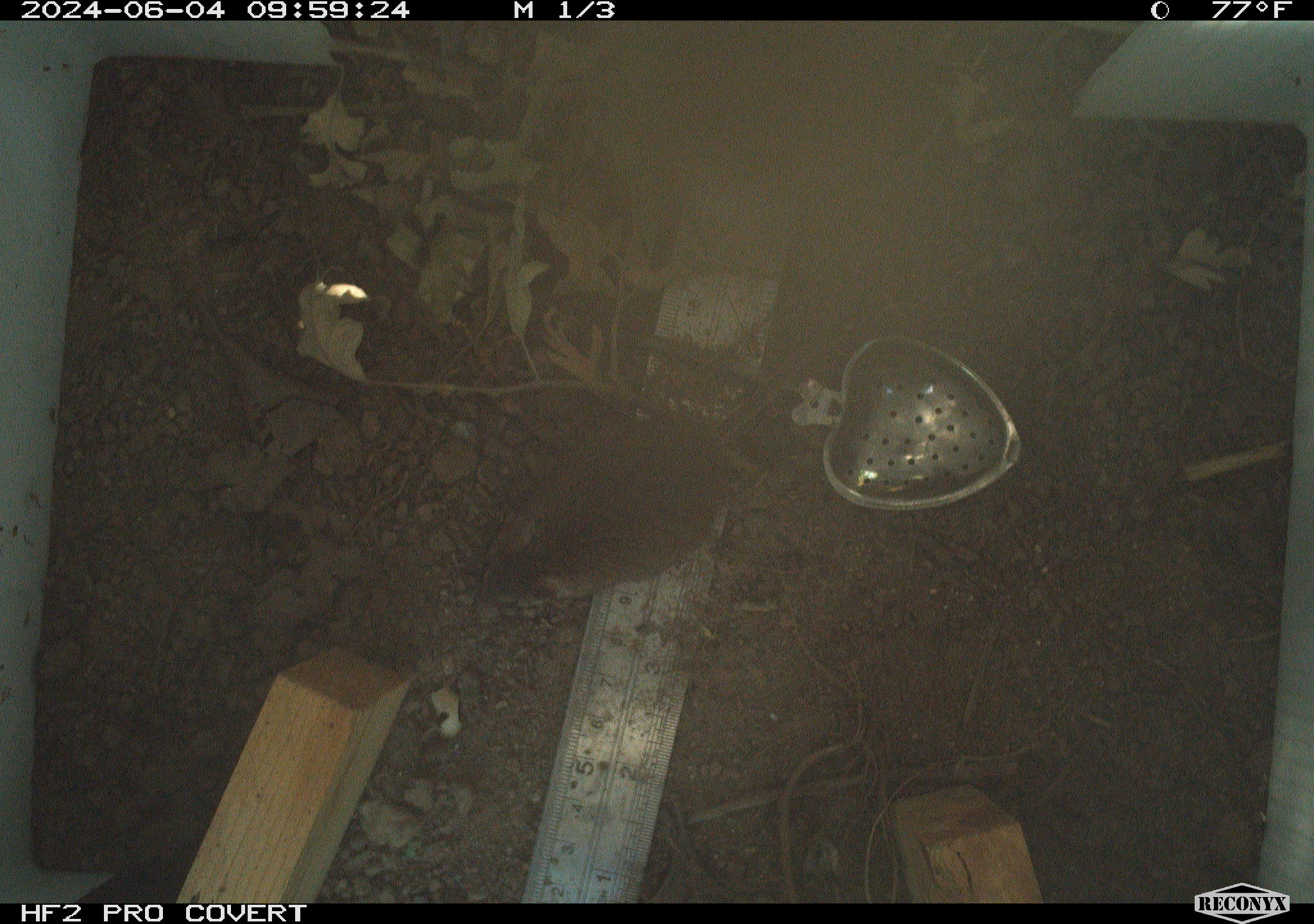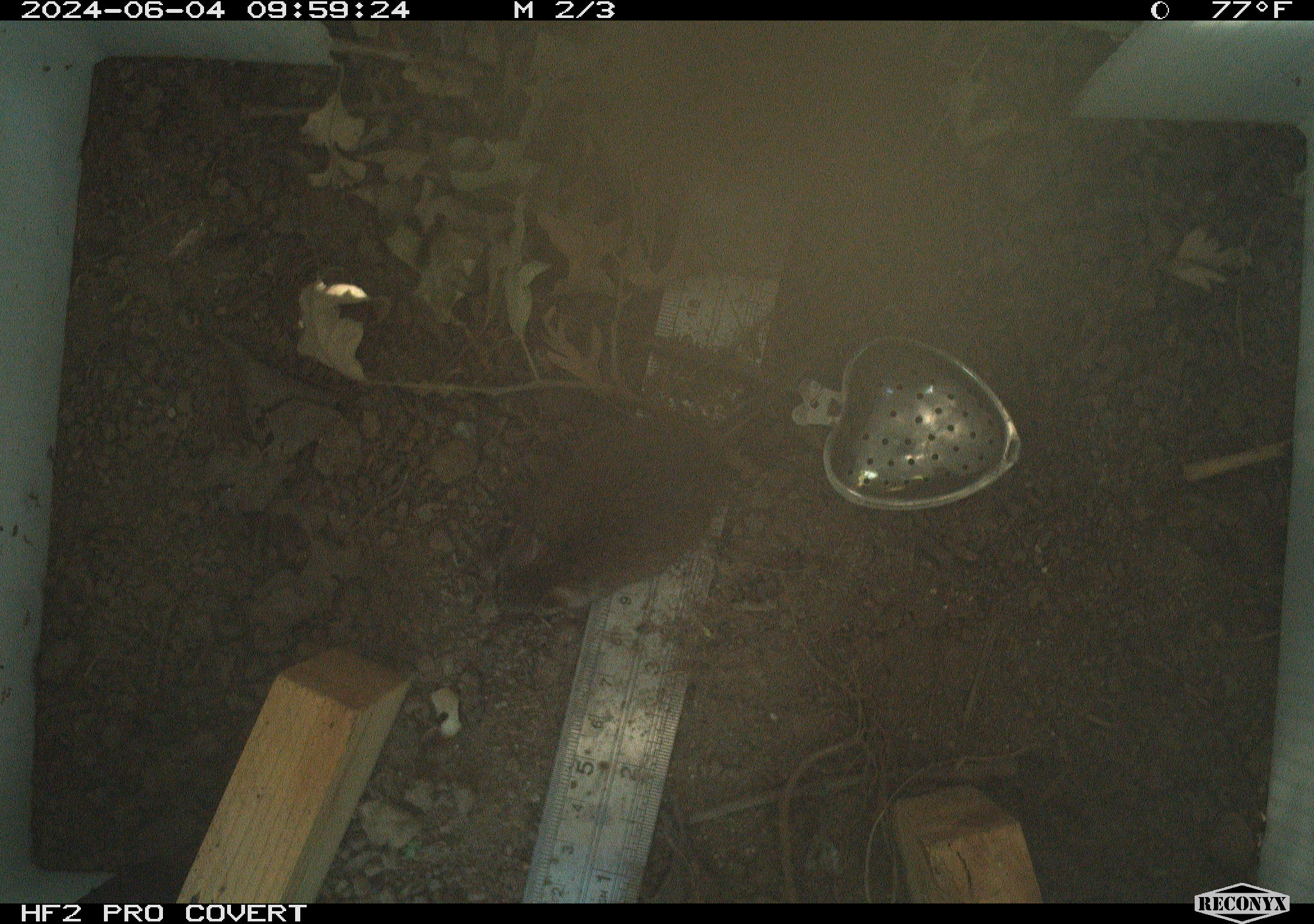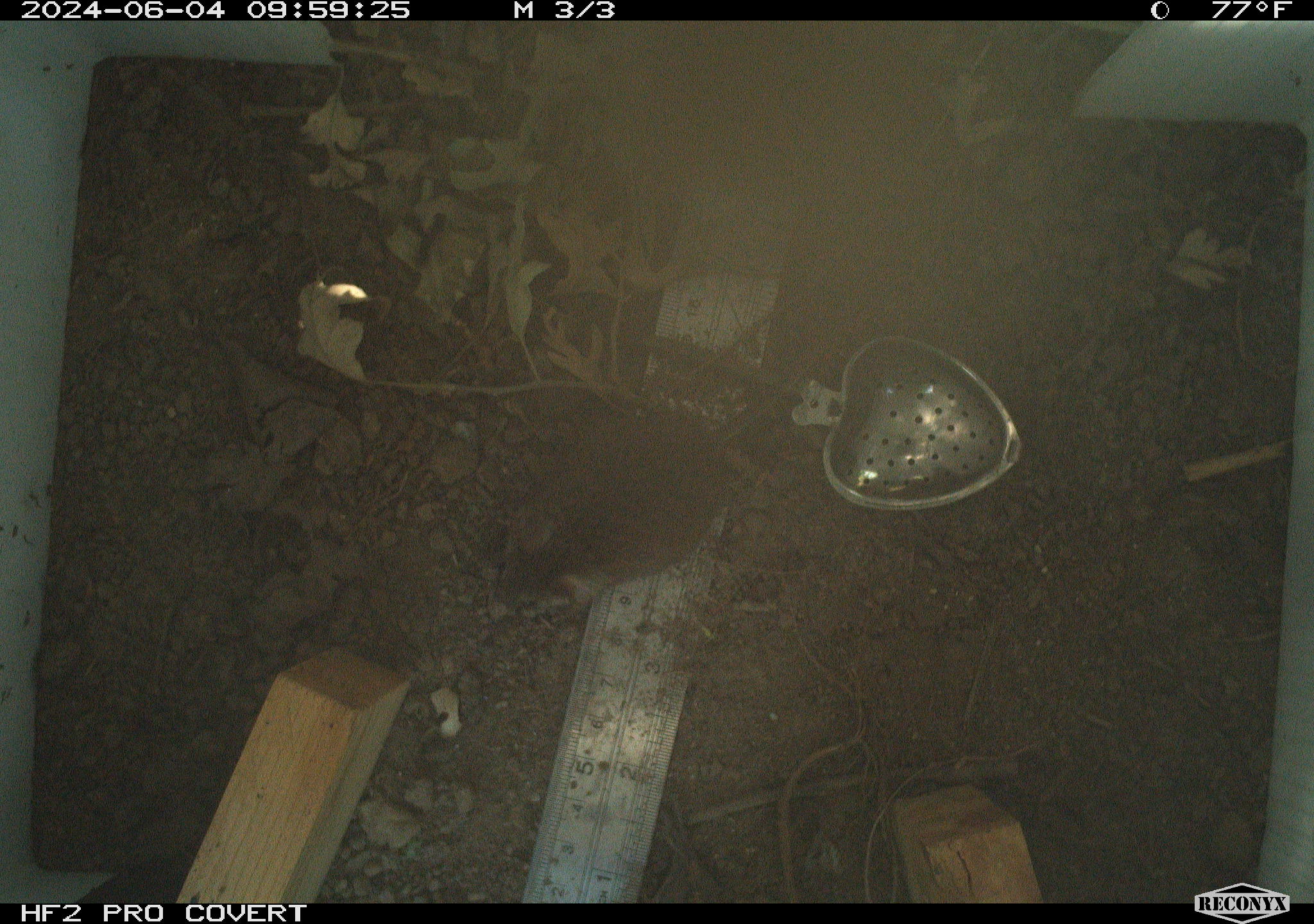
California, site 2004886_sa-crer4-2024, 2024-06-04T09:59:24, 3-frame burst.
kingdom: Animalia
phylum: Chordata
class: Mammalia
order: Rodentia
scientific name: Rodentia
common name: mouse species